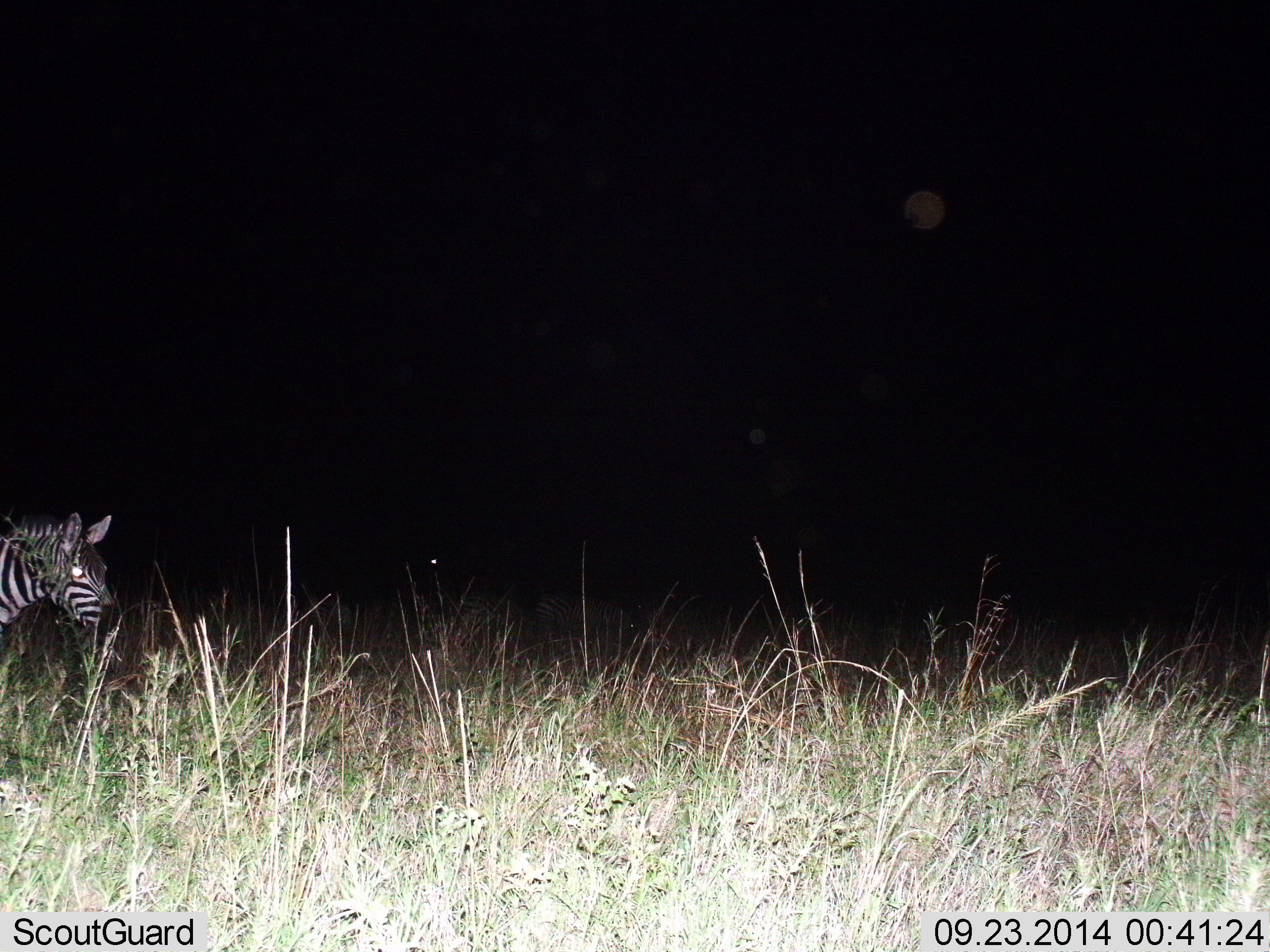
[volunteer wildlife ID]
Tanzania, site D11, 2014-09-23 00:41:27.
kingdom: Animalia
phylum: Chordata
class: Mammalia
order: Perissodactyla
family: Equidae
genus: Equus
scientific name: Equus quagga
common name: plains zebra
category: zebra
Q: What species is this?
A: Zebra (plains zebra) (Equus quagga).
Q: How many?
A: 1.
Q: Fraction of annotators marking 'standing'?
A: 80%.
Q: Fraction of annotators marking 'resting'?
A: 0%.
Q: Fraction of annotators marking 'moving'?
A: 20%.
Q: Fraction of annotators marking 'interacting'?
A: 0%.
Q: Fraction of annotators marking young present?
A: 0%.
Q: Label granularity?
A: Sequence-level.